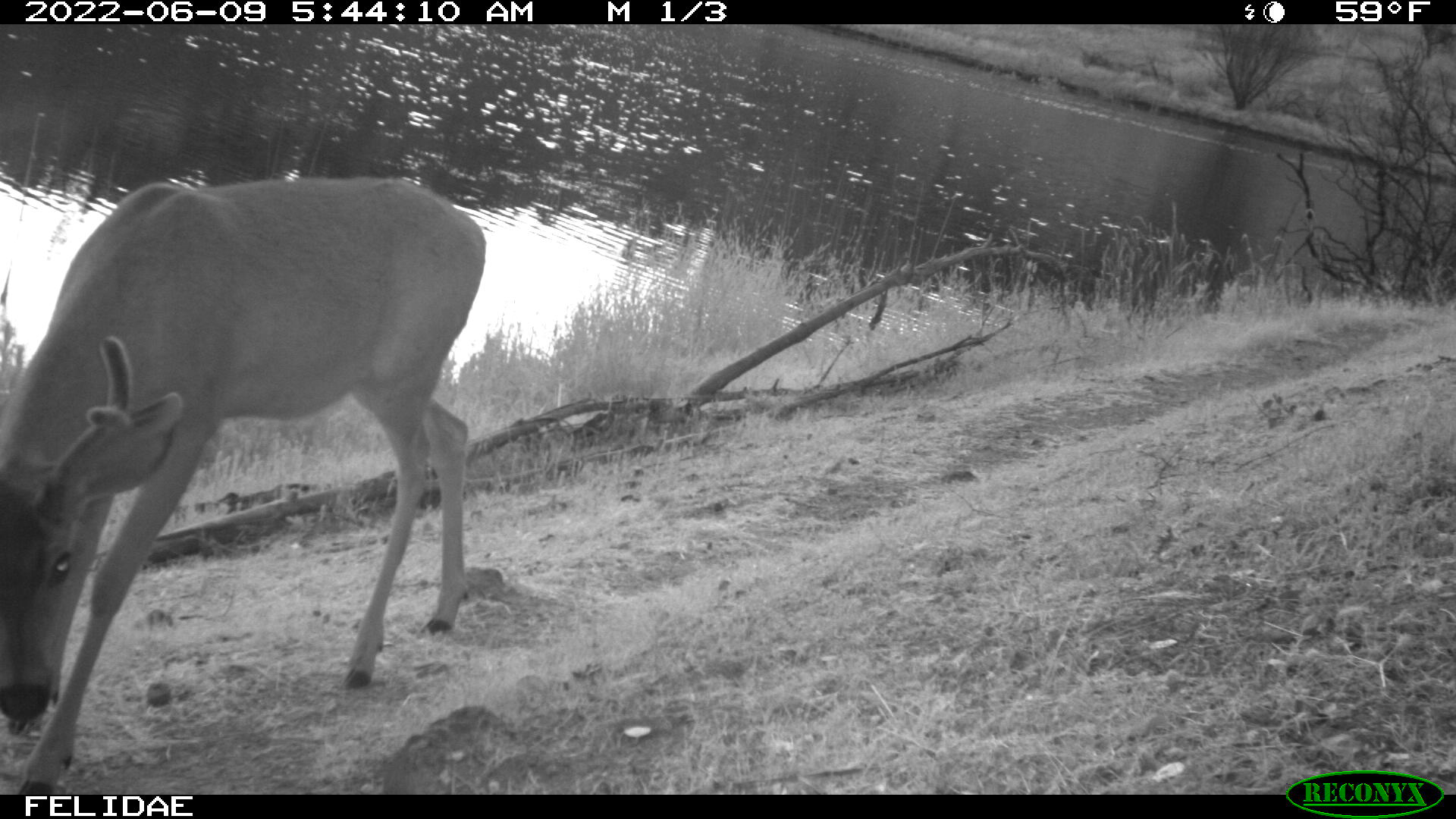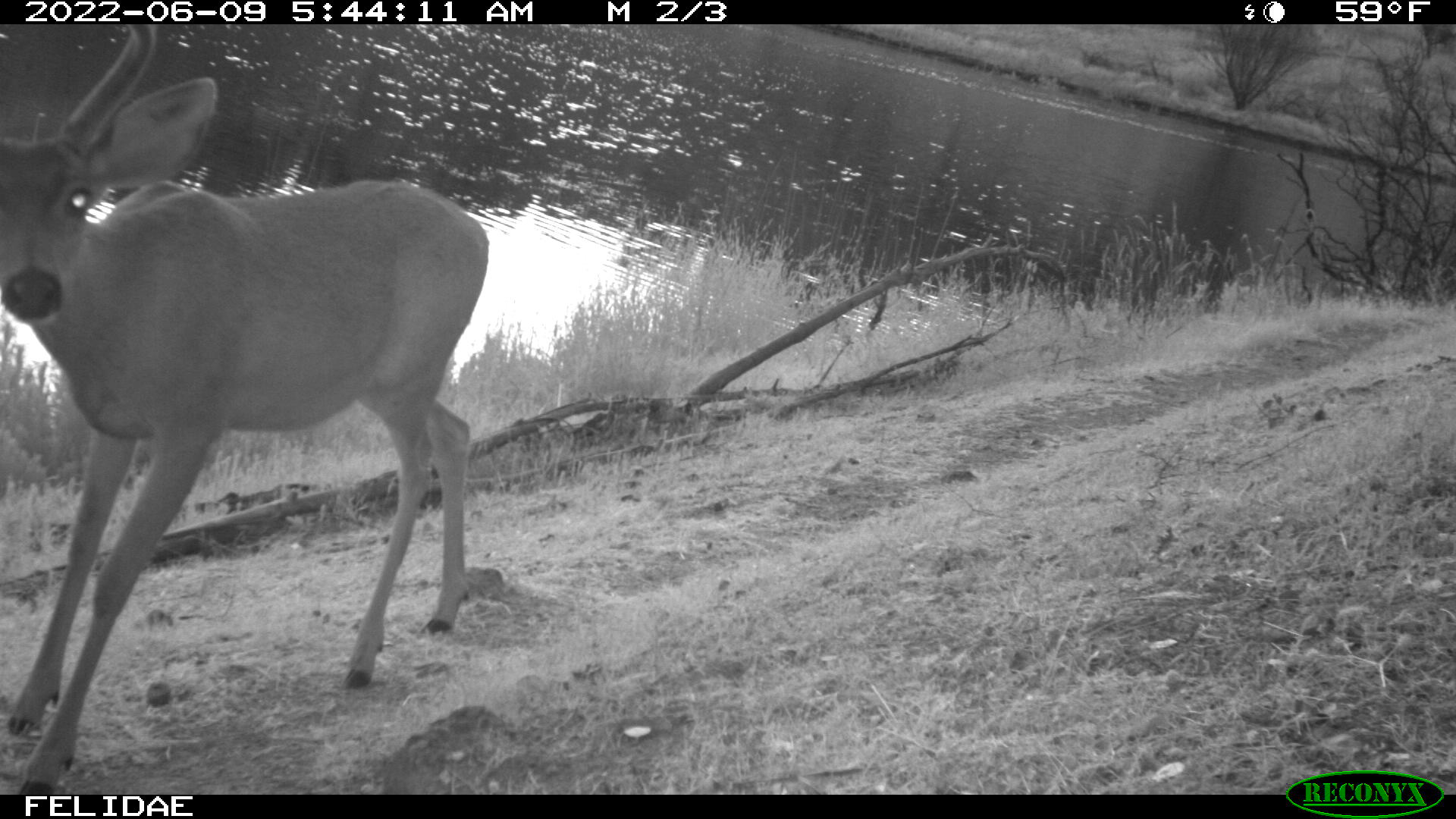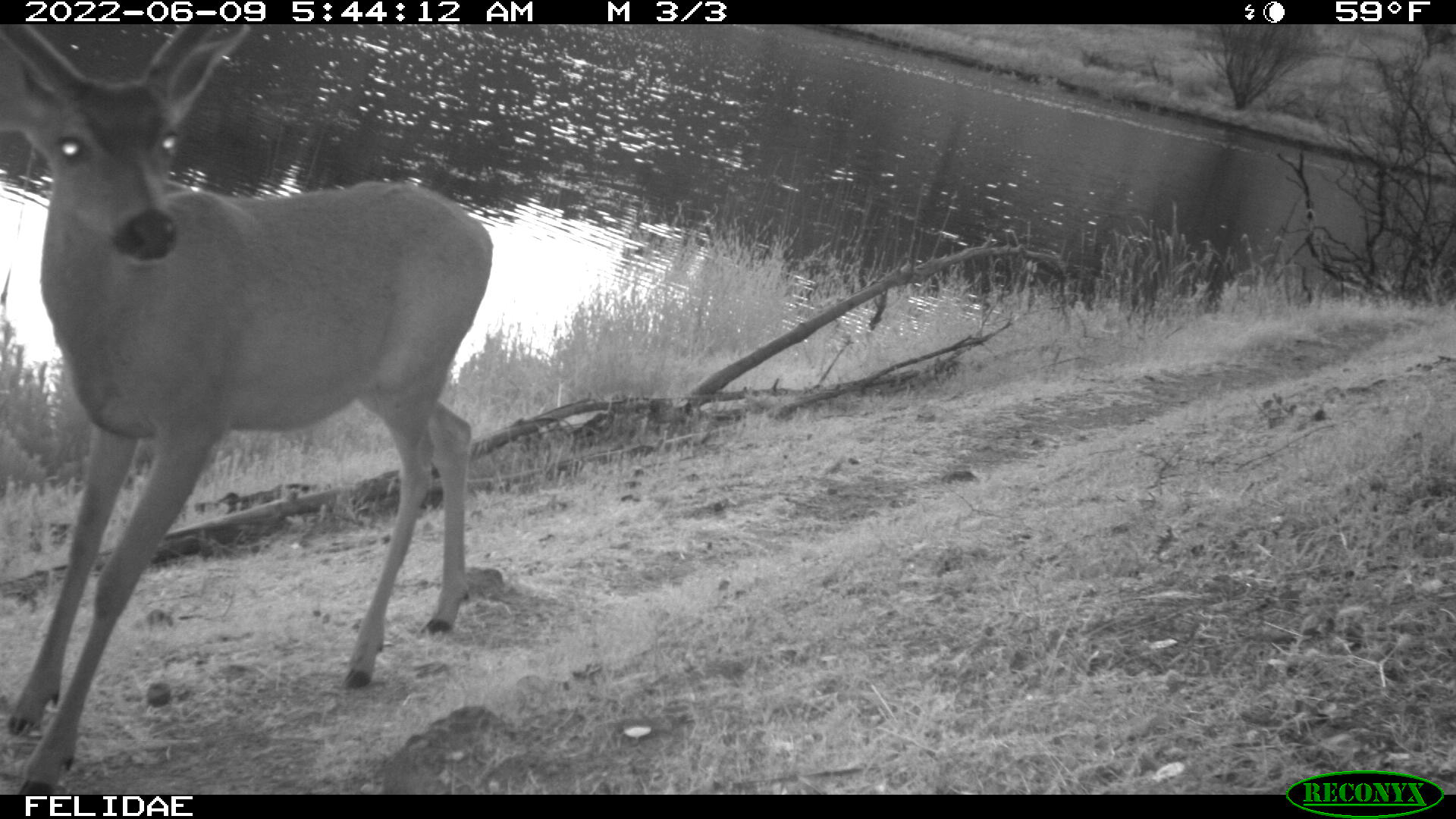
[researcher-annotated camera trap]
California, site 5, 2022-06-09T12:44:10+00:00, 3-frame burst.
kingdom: Animalia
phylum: Chordata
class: Mammalia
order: Artiodactyla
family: Cervidae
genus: Odocoileus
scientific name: Odocoileus hemionus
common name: mule deer